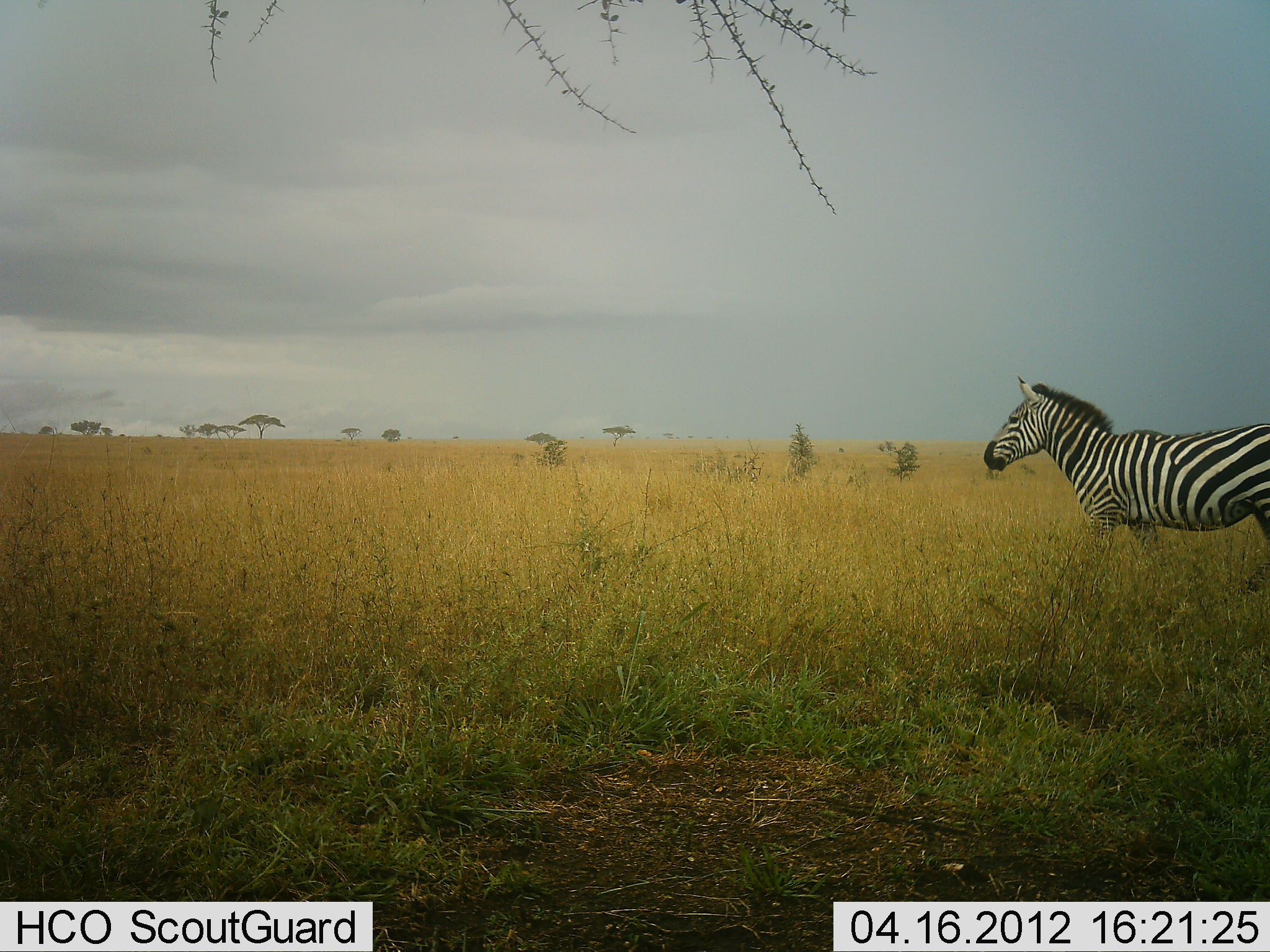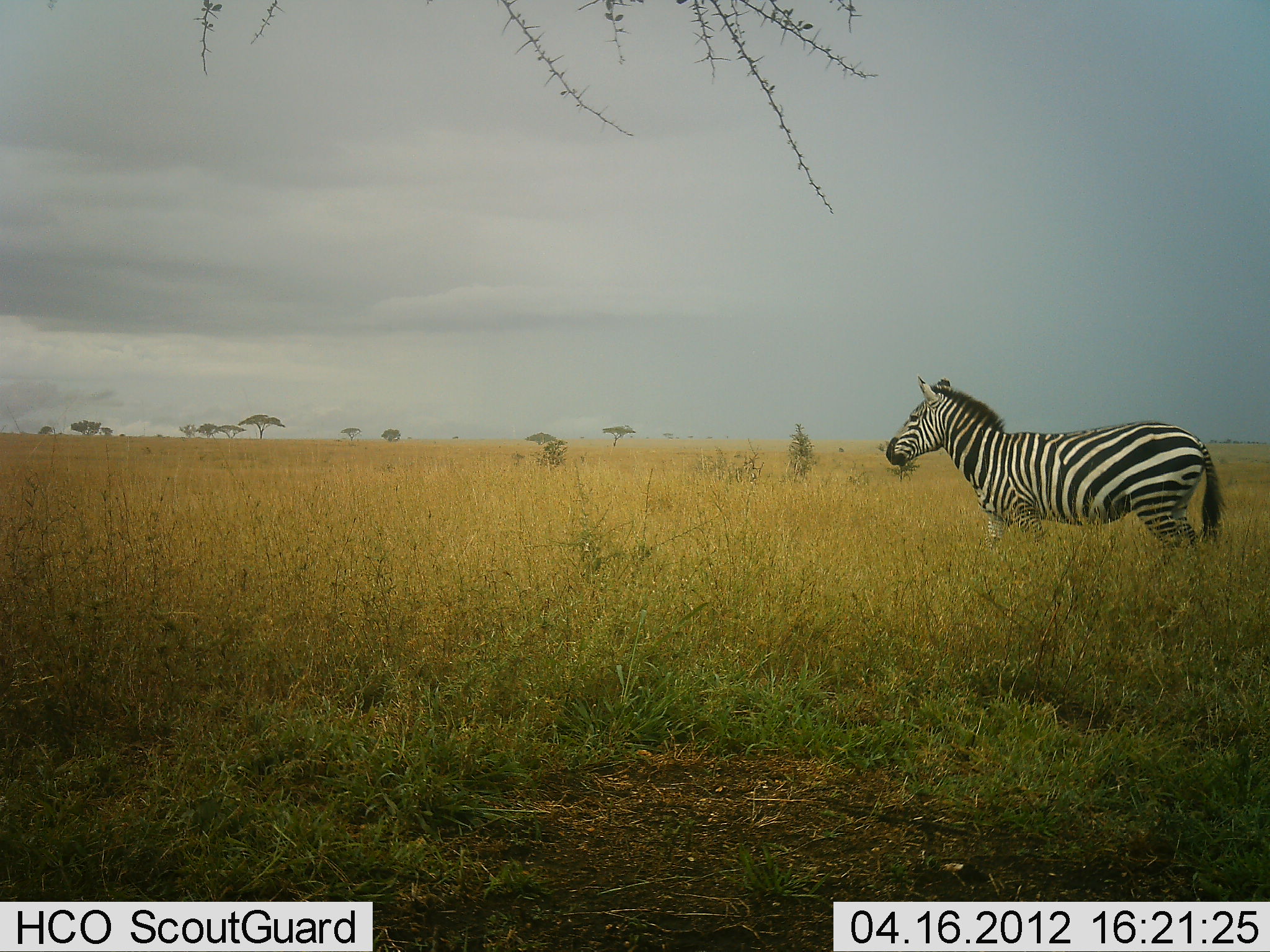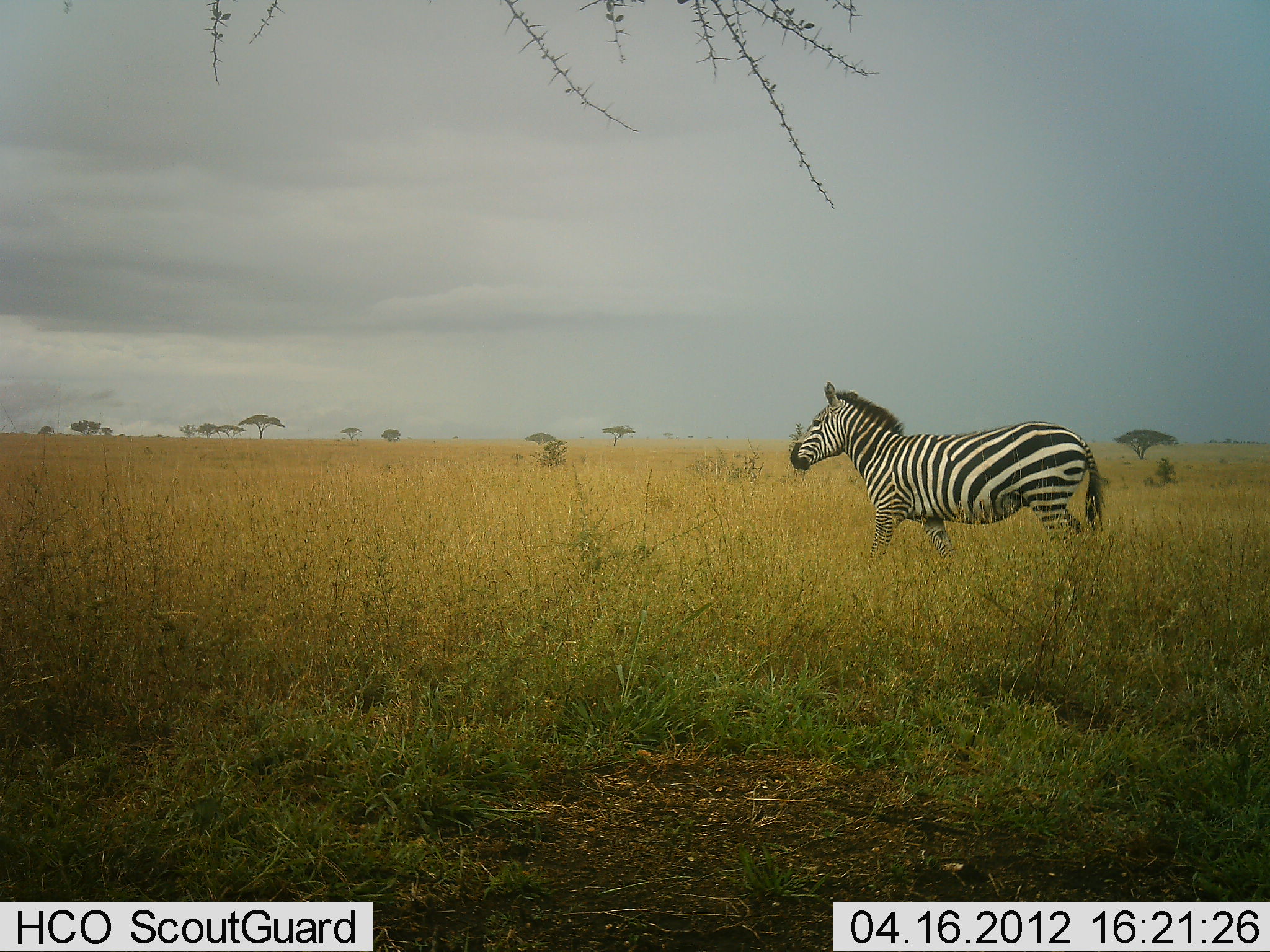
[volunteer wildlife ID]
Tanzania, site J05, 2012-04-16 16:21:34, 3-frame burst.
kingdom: Animalia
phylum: Chordata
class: Mammalia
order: Perissodactyla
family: Equidae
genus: Equus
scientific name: Equus quagga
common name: plains zebra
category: zebra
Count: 1.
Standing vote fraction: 20%.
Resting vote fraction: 0%.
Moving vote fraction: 80%.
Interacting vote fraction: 0%.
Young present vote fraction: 0%.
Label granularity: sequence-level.